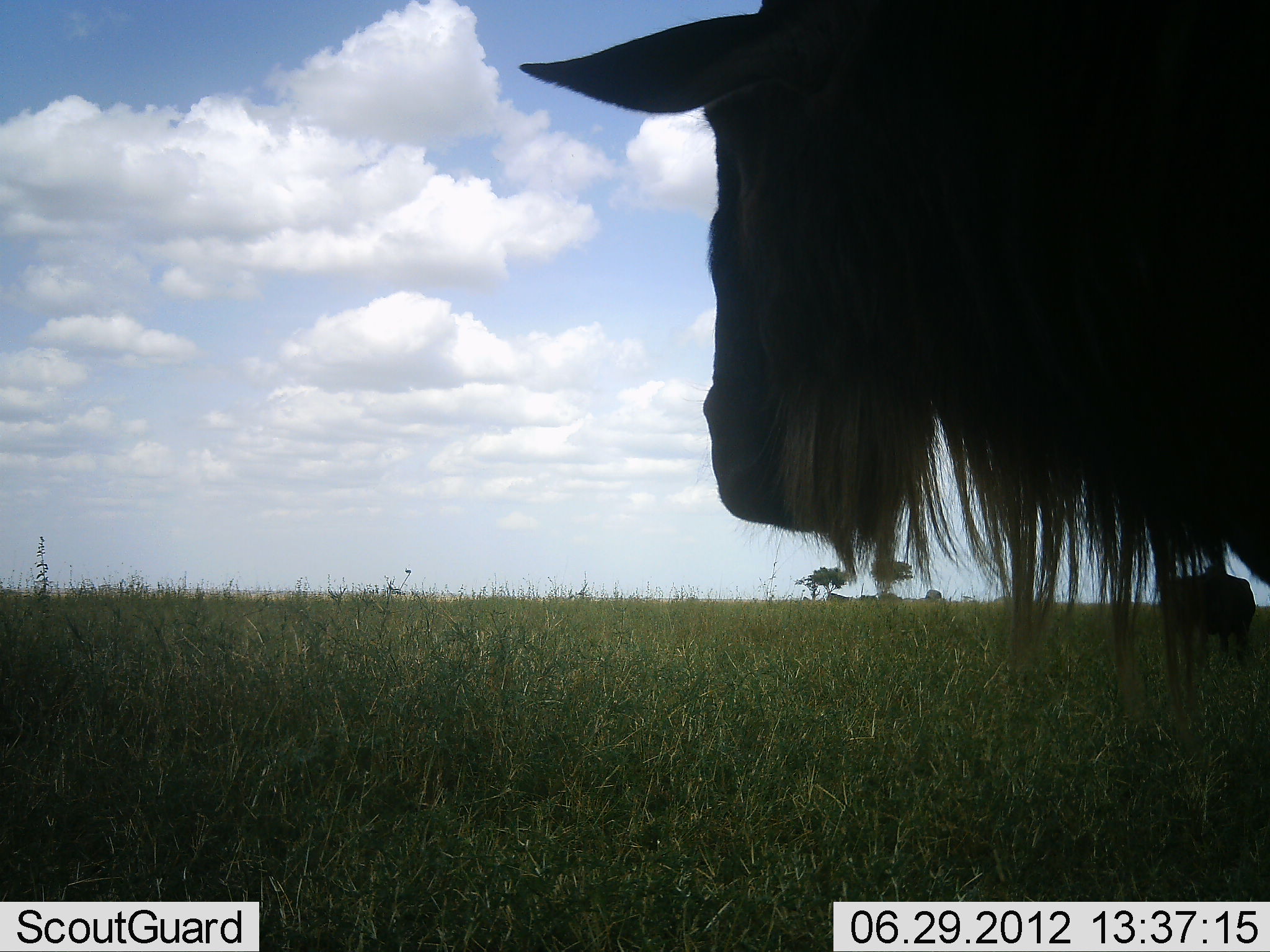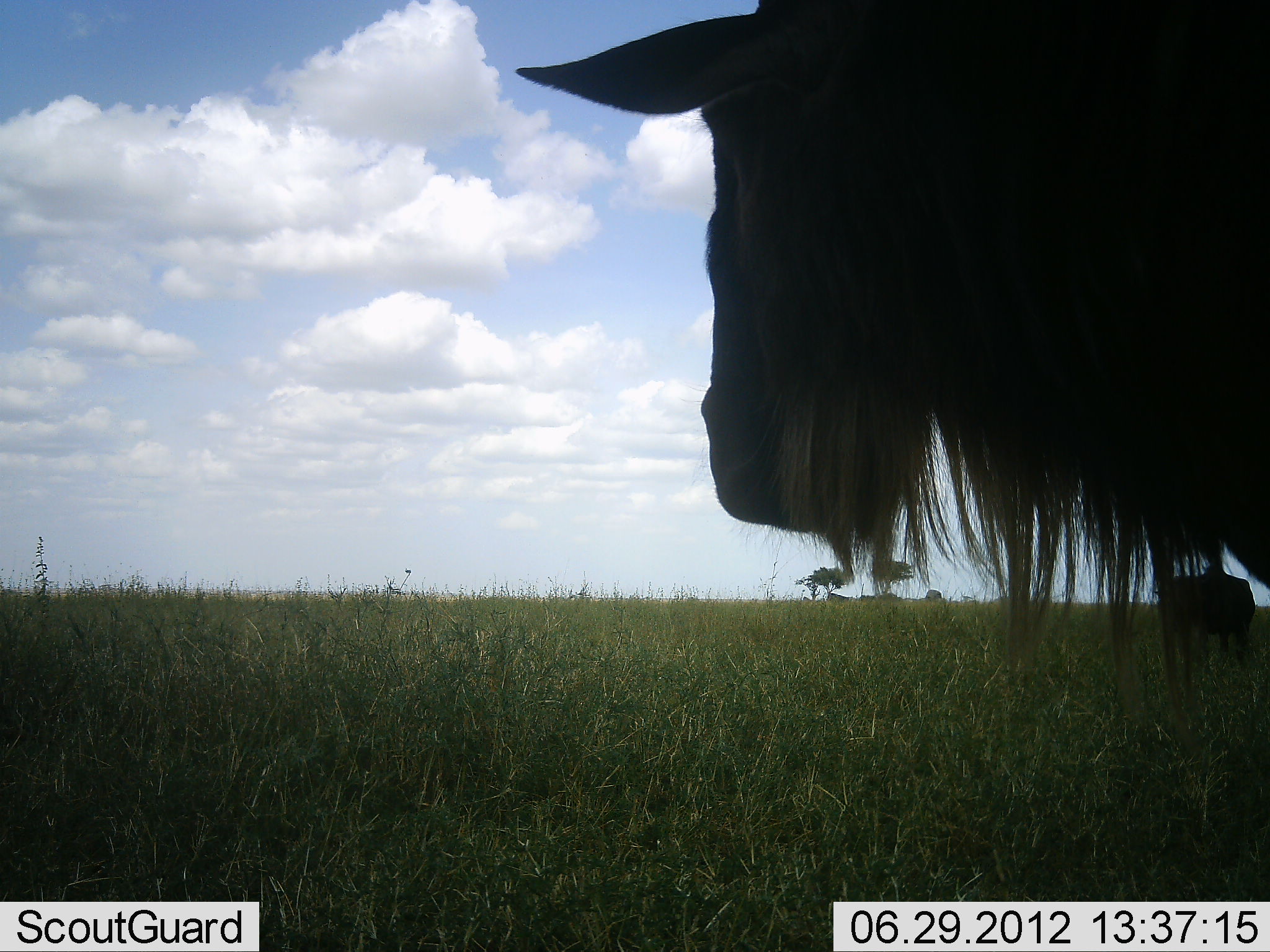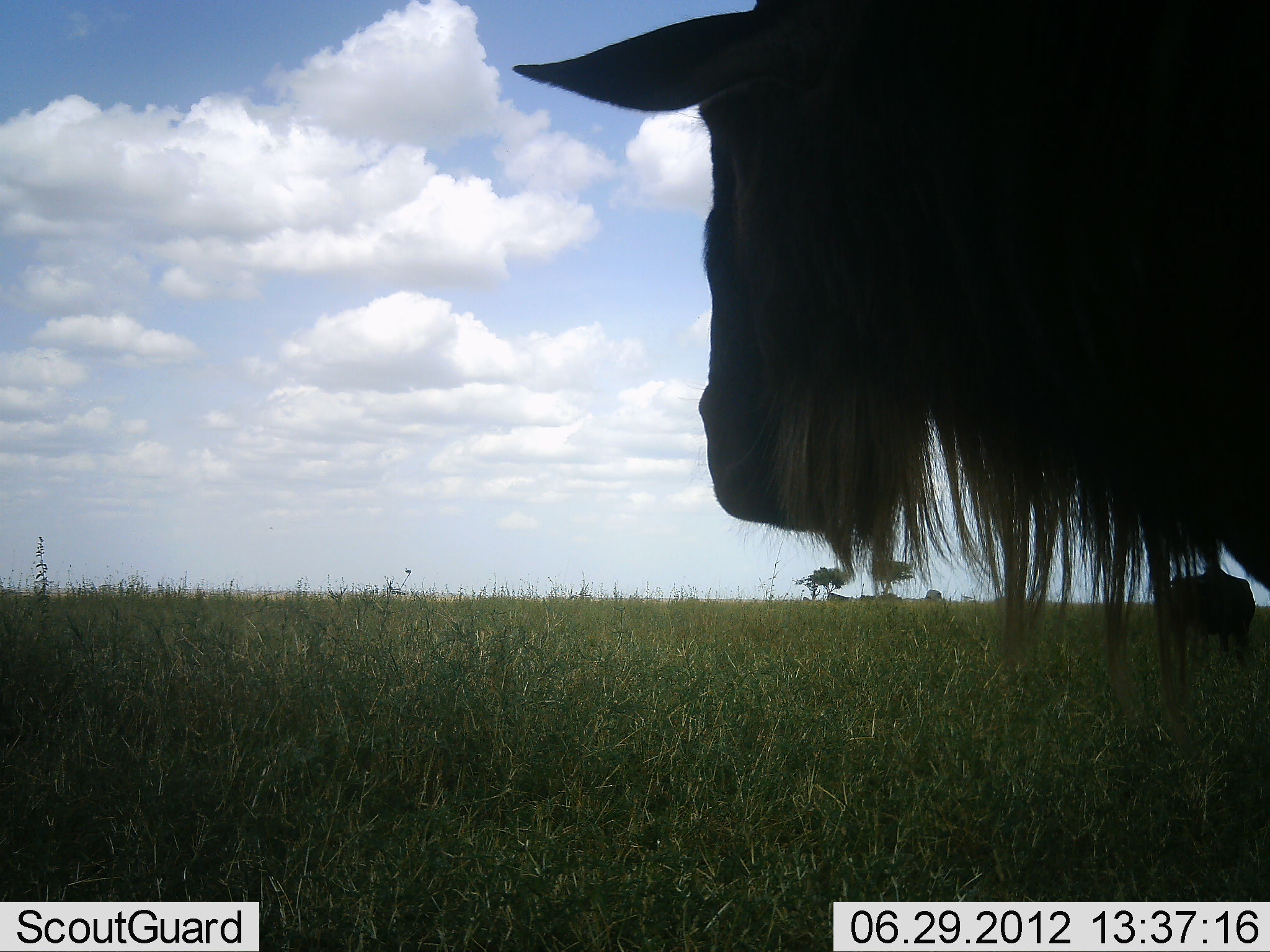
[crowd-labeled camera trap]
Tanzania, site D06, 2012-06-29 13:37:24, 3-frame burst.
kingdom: Animalia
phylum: Chordata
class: Mammalia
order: Artiodactyla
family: Bovidae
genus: Connochaetes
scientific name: Connochaetes taurinus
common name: blue wildebeest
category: wildebeest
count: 2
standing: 100%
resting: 0%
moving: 0%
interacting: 0%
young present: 0%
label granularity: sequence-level